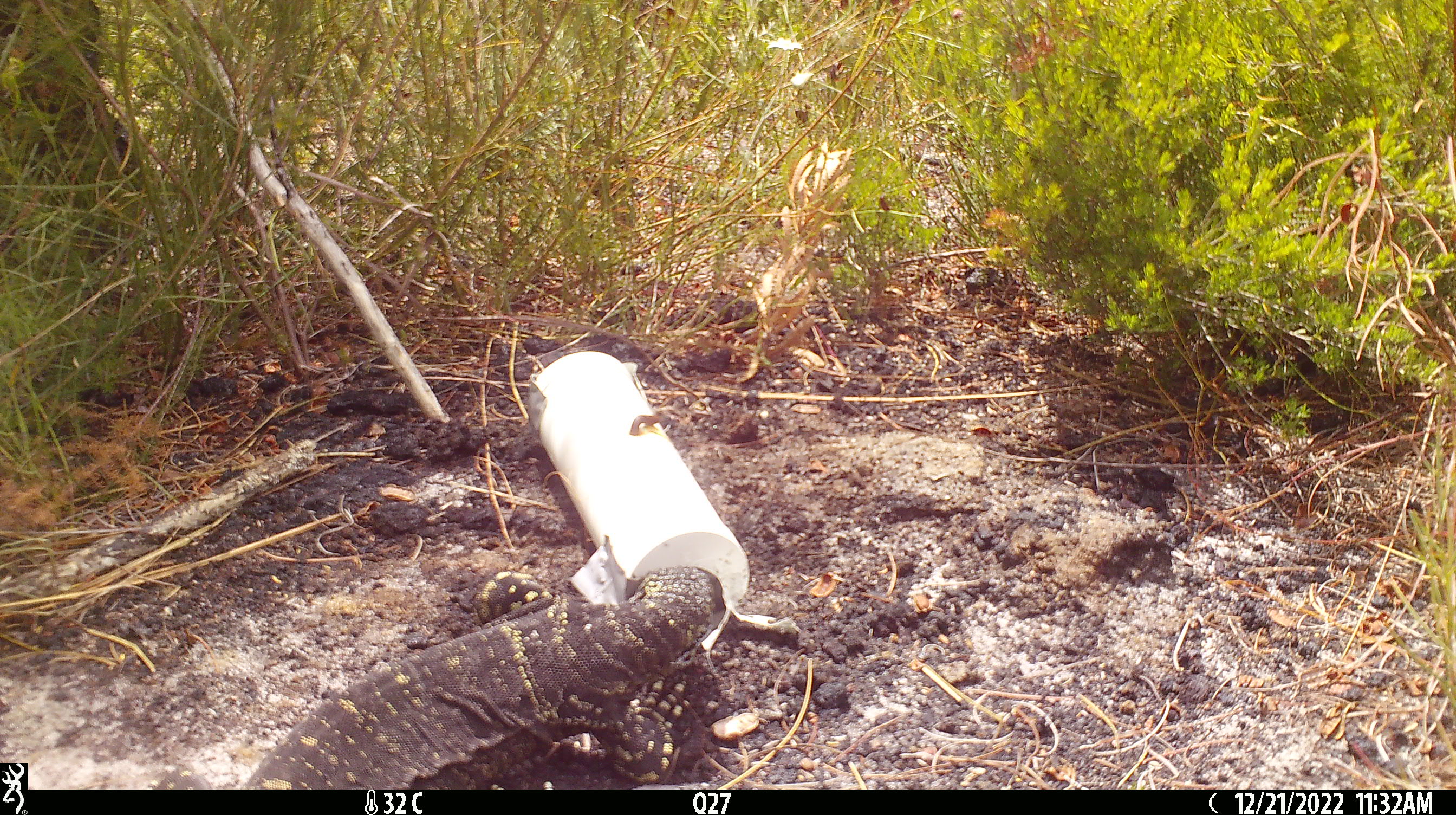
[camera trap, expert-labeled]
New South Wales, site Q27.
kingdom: Animalia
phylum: Chordata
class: Reptilia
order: Squamata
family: Varanidae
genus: Varanus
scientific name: Varanus varius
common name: lace monitor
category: goanna